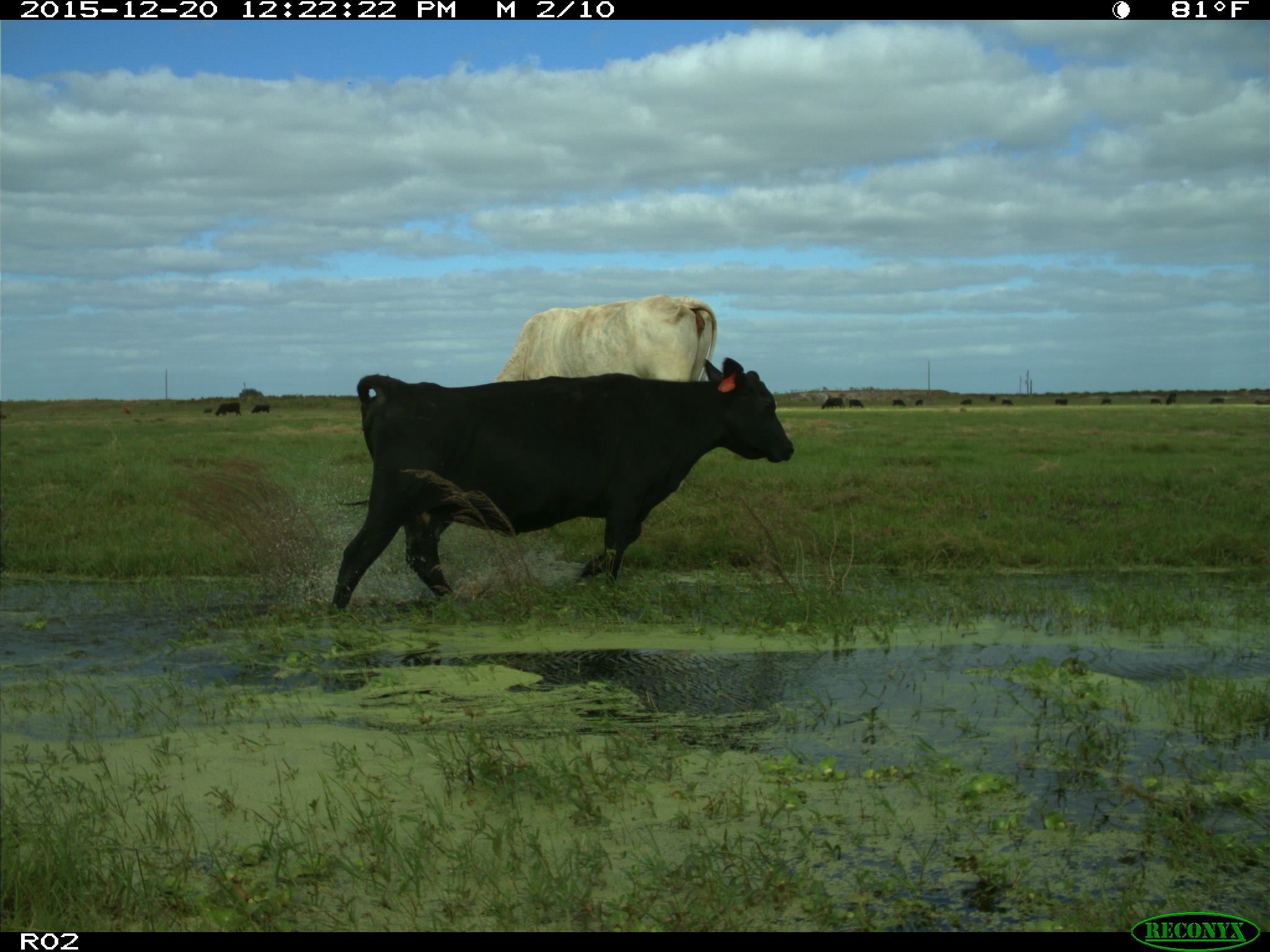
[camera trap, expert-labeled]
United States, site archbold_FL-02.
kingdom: Animalia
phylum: Chordata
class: Mammalia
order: Artiodactyla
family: Bovidae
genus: Bos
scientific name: Bos taurus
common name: domestic cow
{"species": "Bos taurus (domestic cow)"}